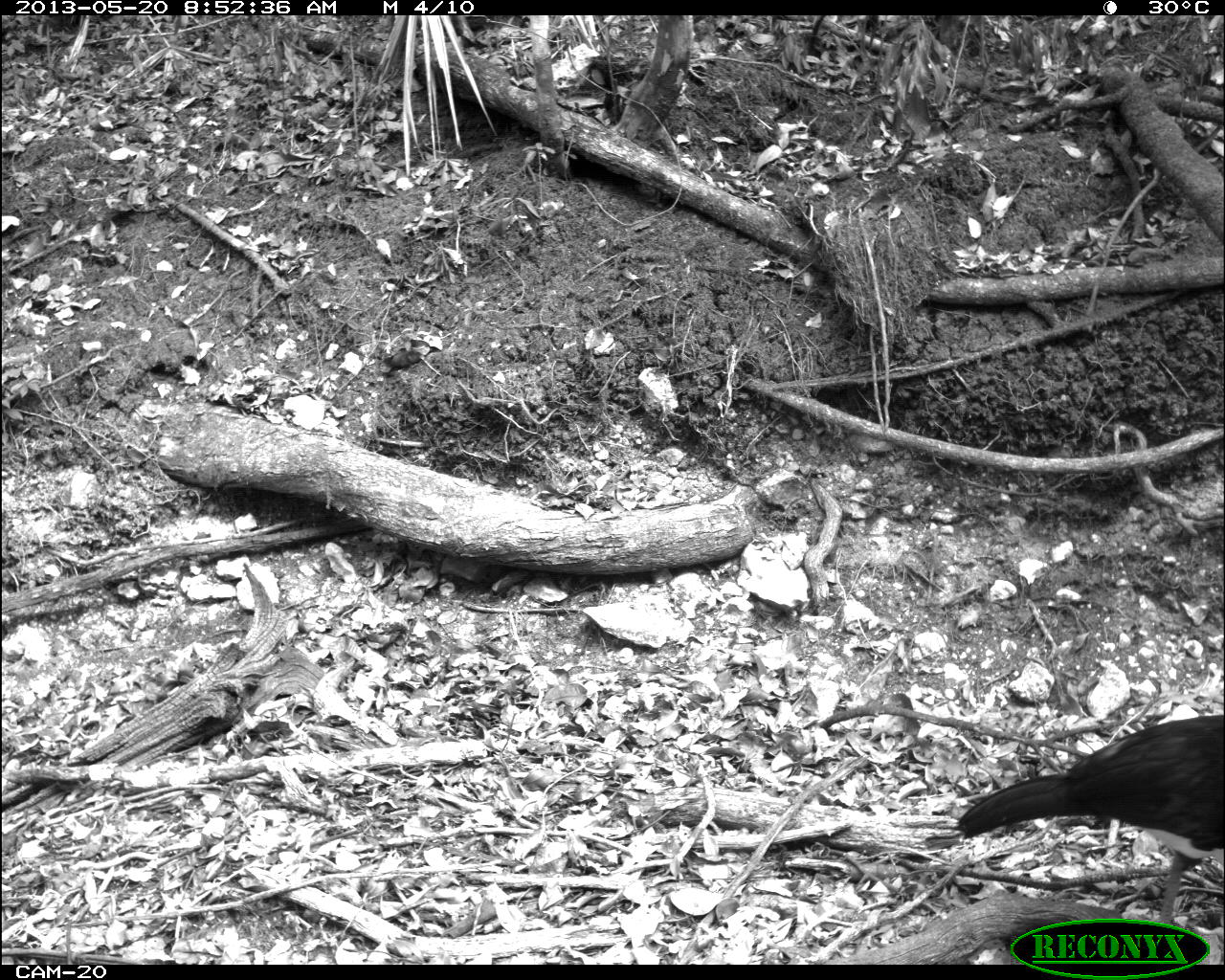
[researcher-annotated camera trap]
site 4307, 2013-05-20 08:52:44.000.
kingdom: Animalia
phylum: Chordata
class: Aves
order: Galliformes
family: Cracidae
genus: Crax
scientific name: Crax rubra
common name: great curassow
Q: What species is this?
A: Crax rubra (great curassow).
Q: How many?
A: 1.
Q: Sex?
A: Male.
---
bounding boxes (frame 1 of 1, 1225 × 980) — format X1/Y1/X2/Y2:
crax rubra: 952/710/1222/922